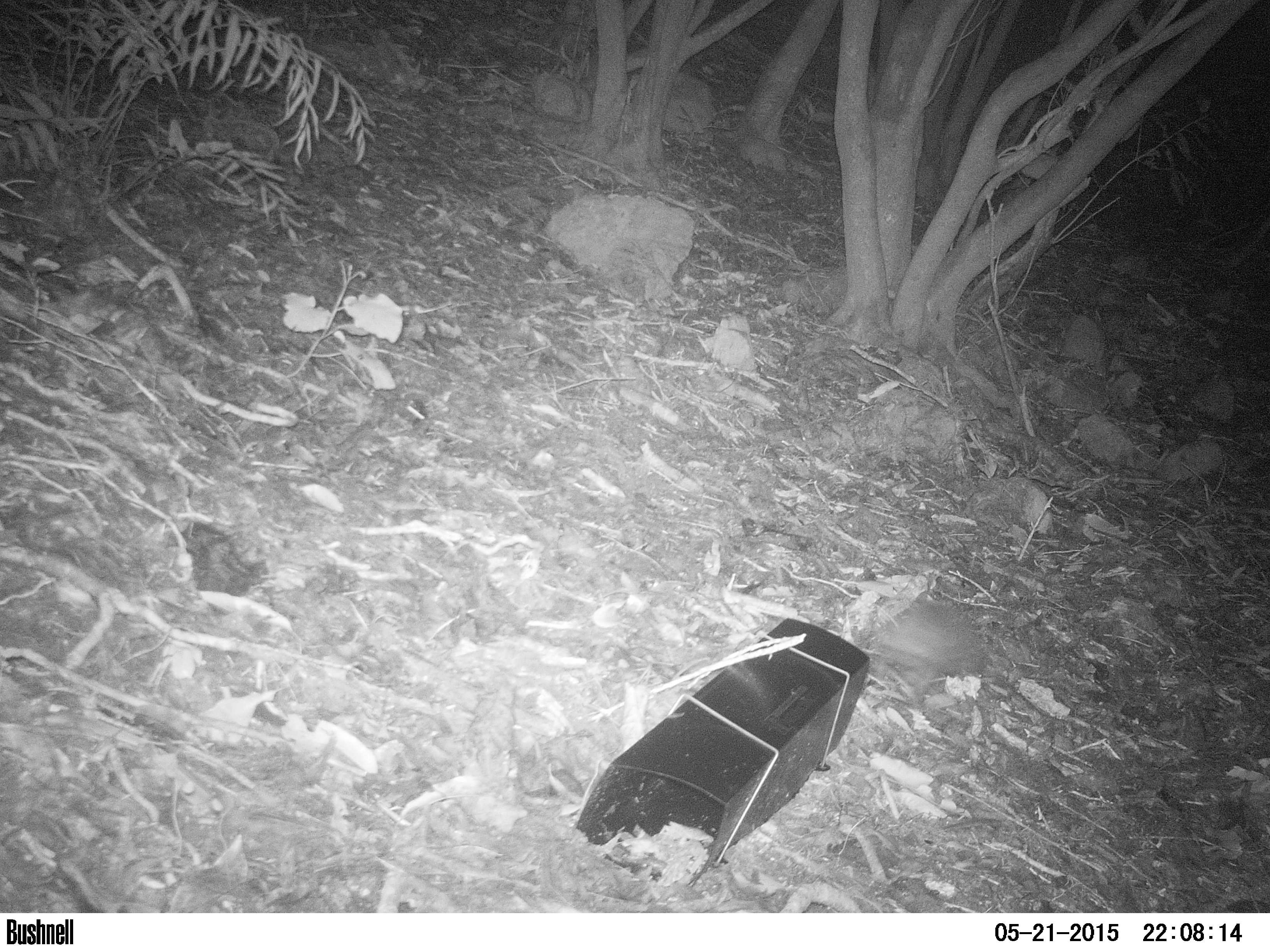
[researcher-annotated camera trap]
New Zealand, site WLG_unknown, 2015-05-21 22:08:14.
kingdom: Animalia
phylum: Chordata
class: Mammalia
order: Eulipotyphla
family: Erinaceidae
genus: Erinaceus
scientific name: Erinaceus europaeus europaeus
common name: european hedgehog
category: hedgehog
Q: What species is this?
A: Hedgehog (european hedgehog) (Erinaceus europaeus europaeus).